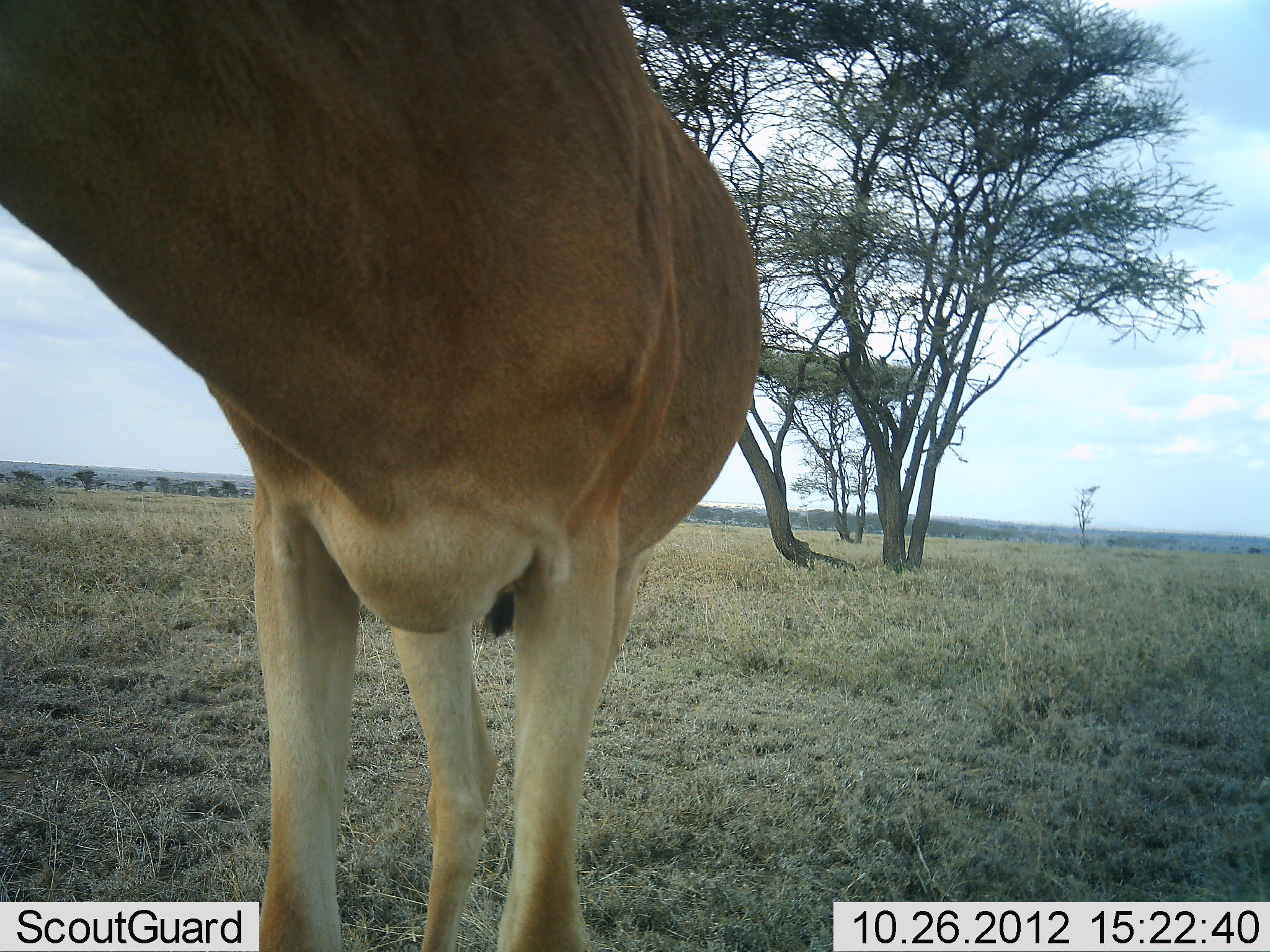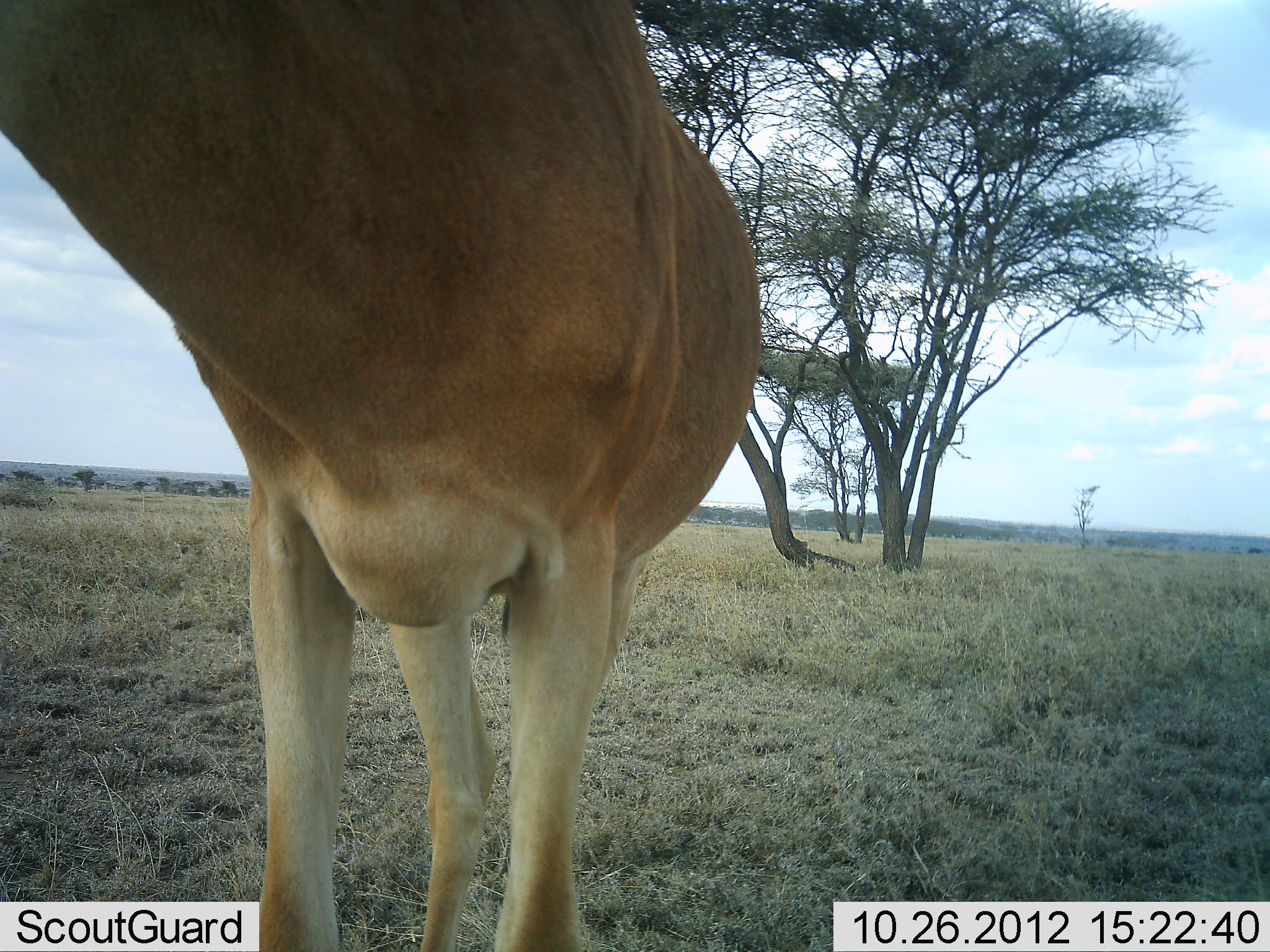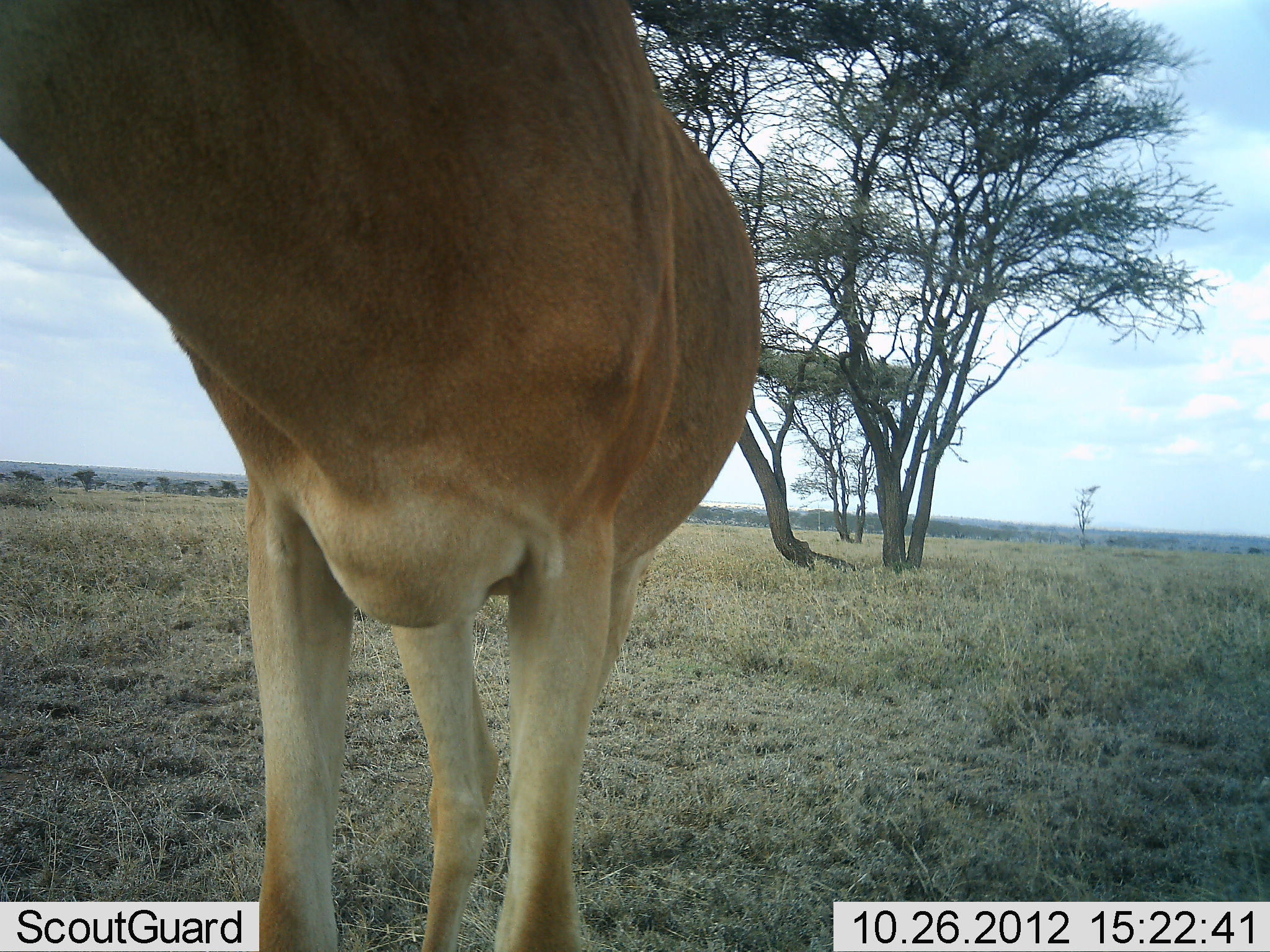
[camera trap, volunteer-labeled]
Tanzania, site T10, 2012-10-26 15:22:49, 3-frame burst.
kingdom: Animalia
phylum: Chordata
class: Mammalia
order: Artiodactyla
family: Bovidae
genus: Alcelaphus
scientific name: Alcelaphus buselaphus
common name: hartebeest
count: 1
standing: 100%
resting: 0%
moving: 0%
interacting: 0%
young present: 0%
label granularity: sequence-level